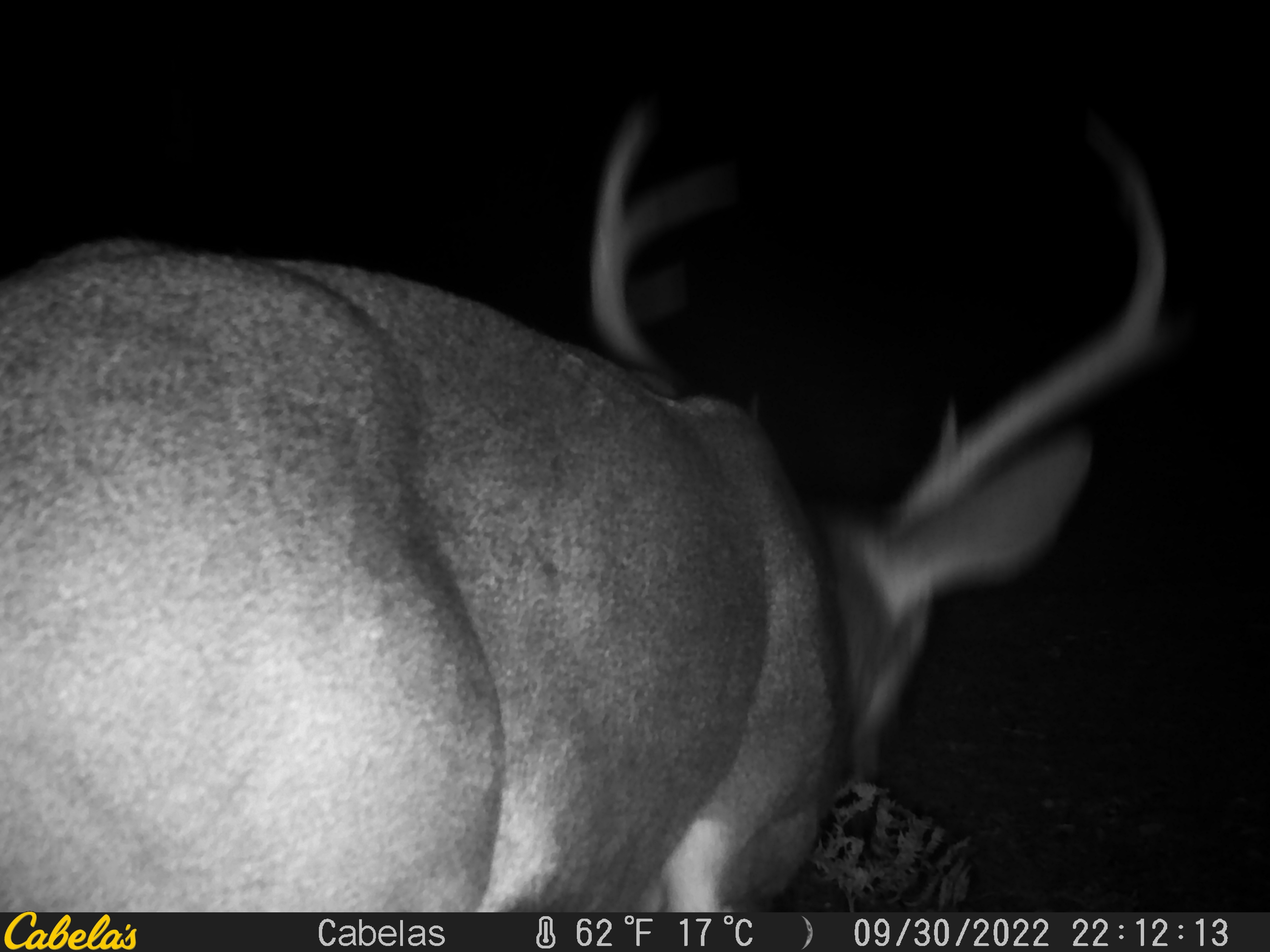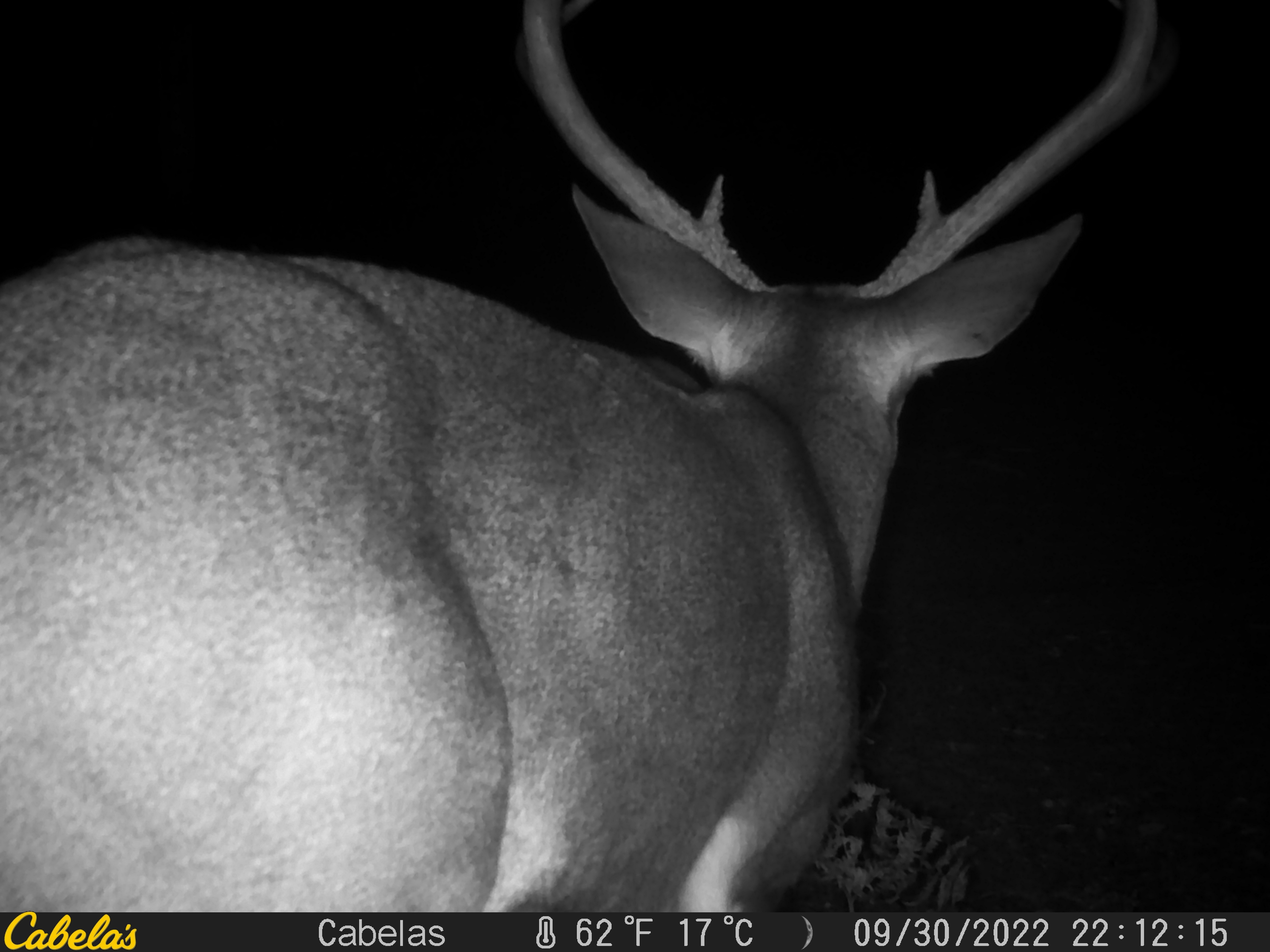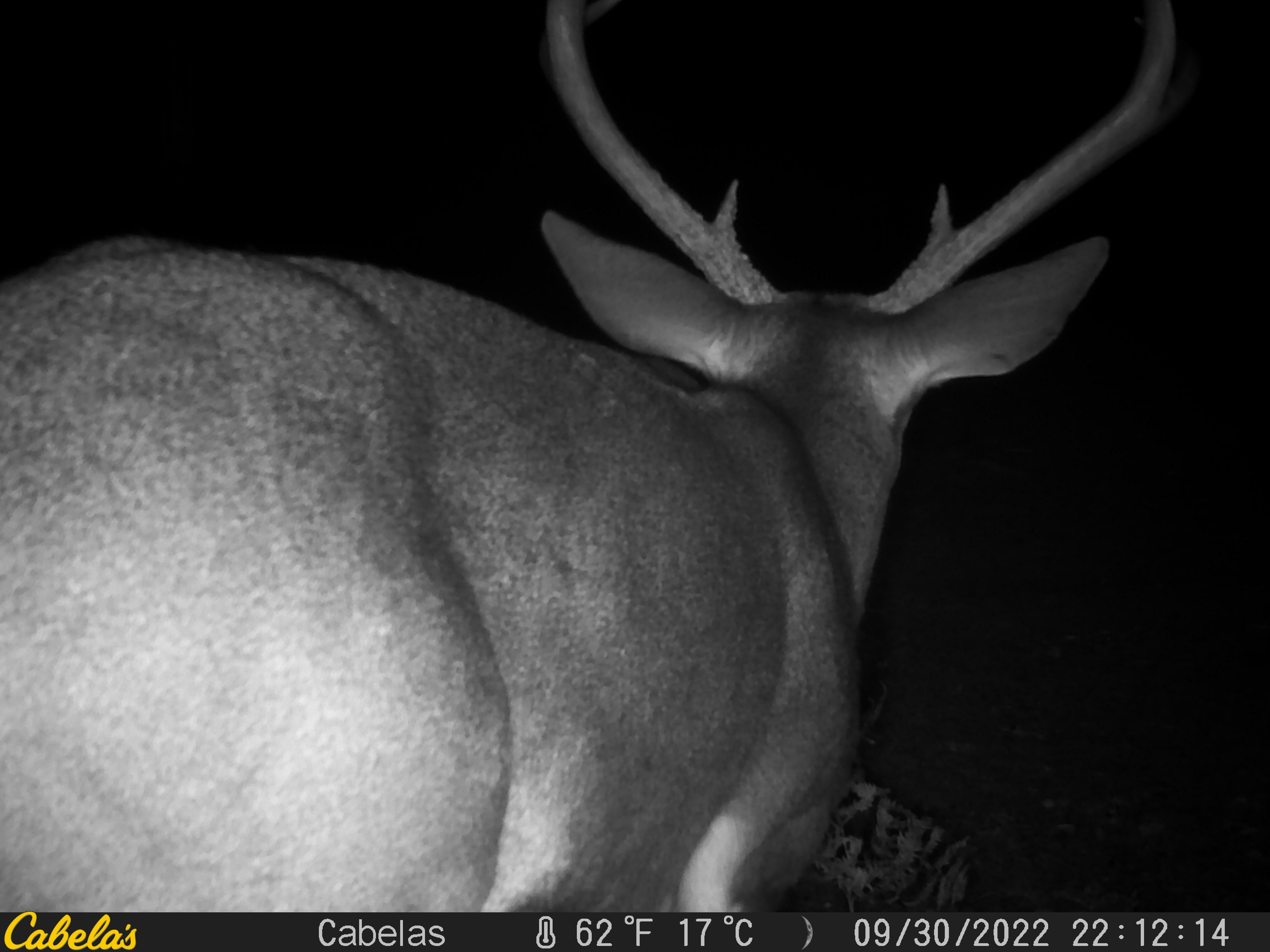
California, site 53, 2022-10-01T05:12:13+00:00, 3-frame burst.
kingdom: Animalia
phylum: Chordata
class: Mammalia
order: Artiodactyla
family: Cervidae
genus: Odocoileus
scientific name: Odocoileus hemionus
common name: mule deer